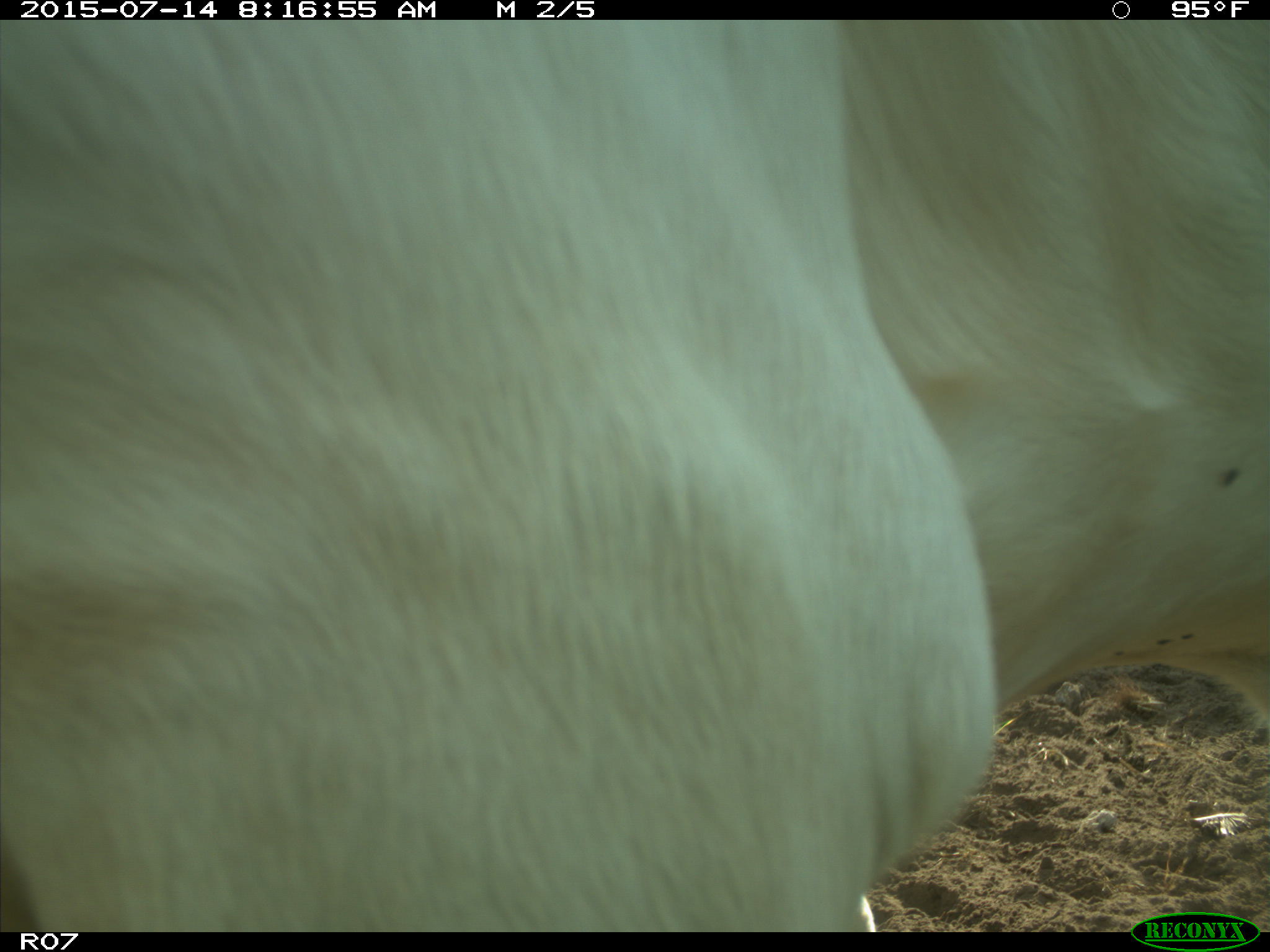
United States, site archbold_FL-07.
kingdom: Animalia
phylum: Chordata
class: Mammalia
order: Artiodactyla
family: Bovidae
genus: Bos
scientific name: Bos taurus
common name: domestic cow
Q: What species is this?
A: Bos taurus (domestic cow).